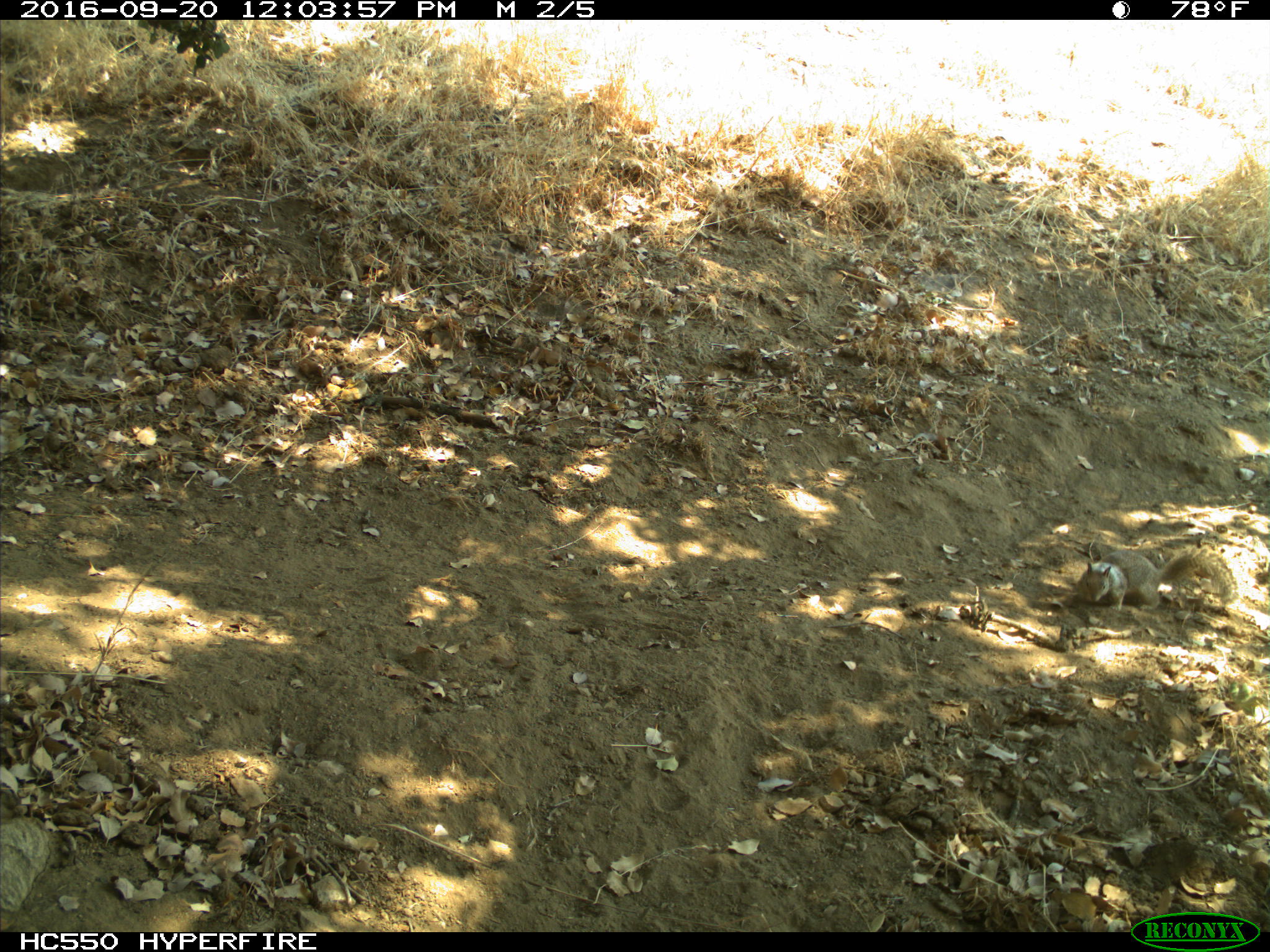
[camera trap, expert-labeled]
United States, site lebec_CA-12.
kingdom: Animalia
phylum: Chordata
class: Mammalia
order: Rodentia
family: Sciuridae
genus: Otospermophilus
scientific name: Otospermophilus beecheyi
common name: california ground squirrel